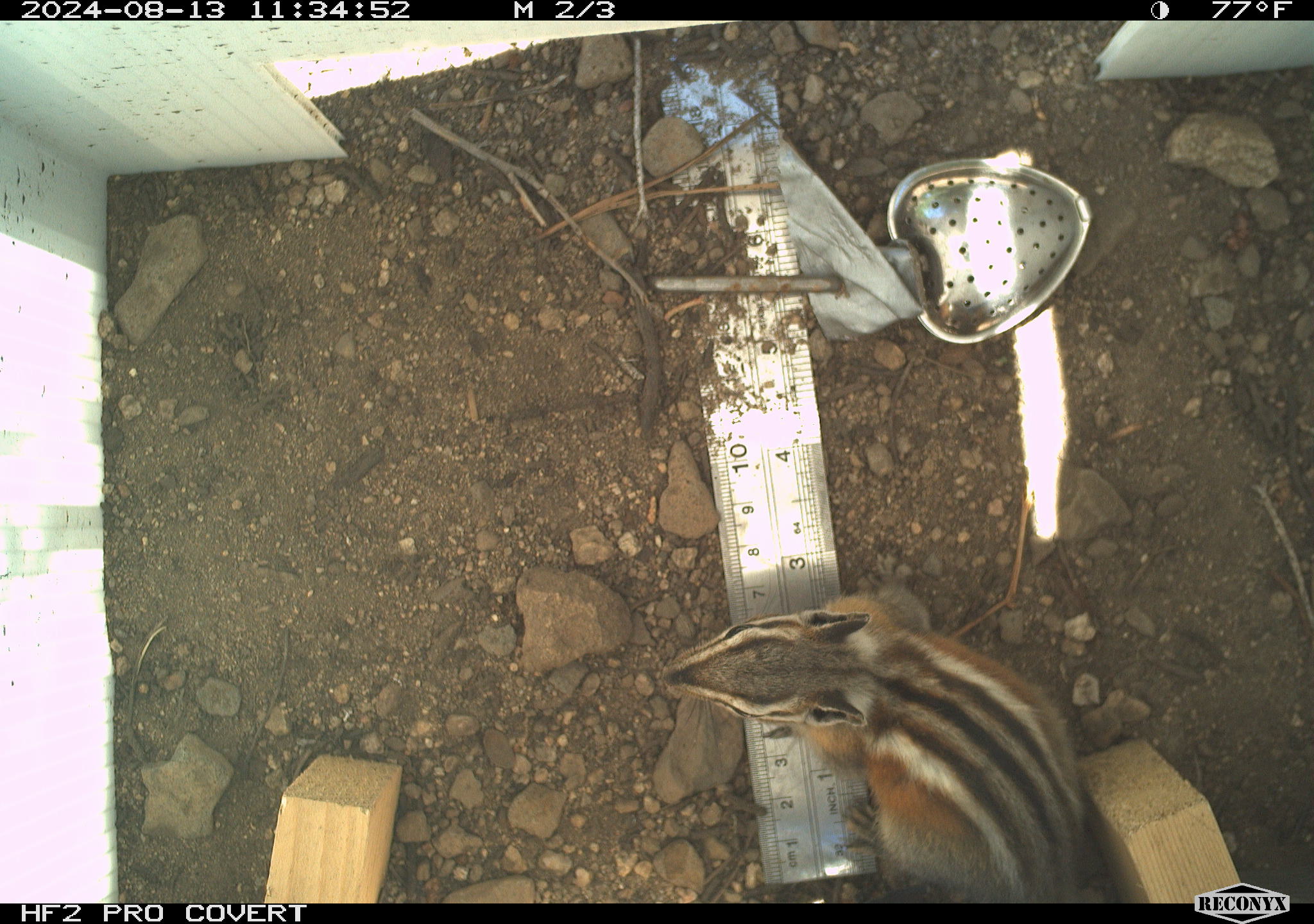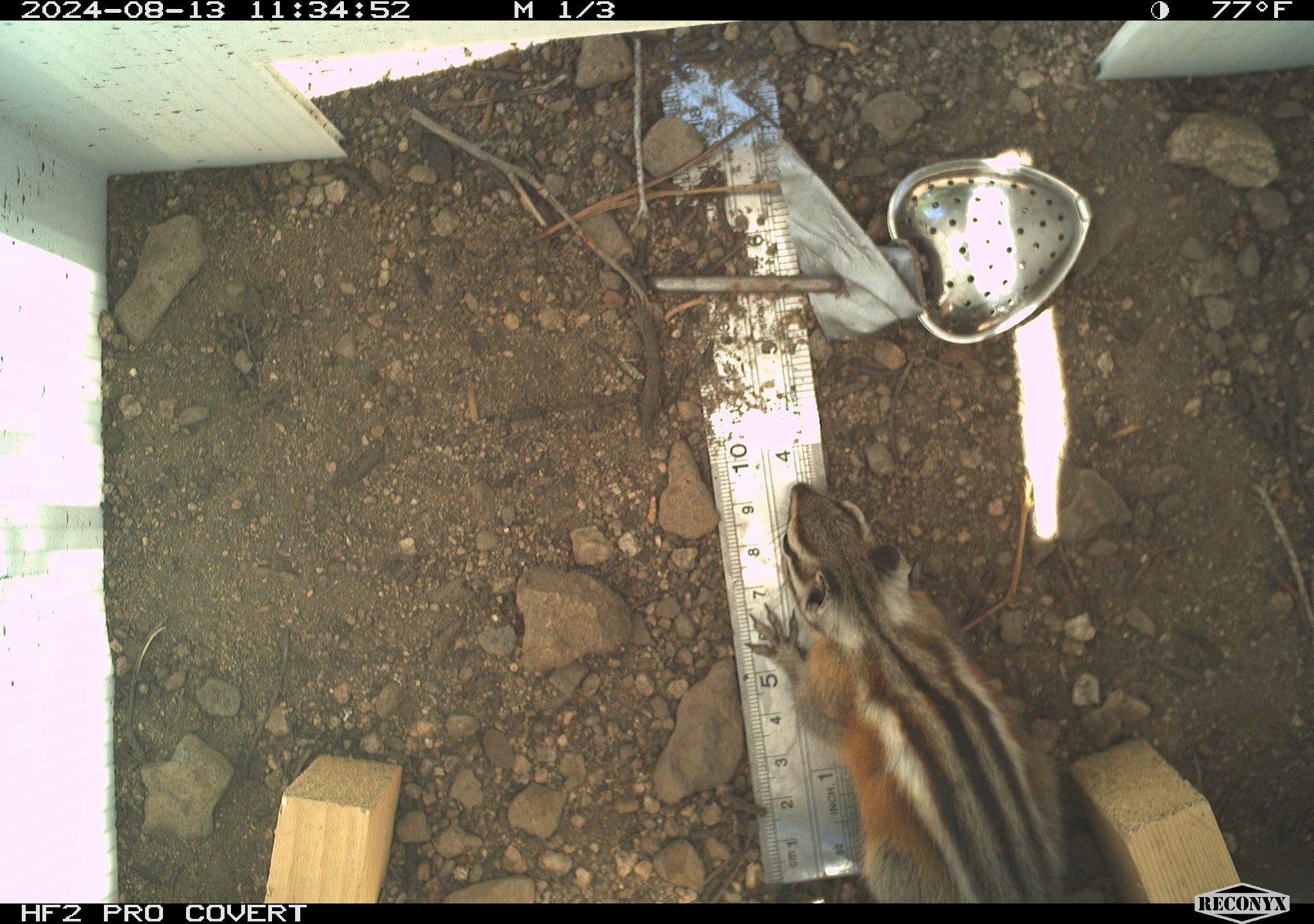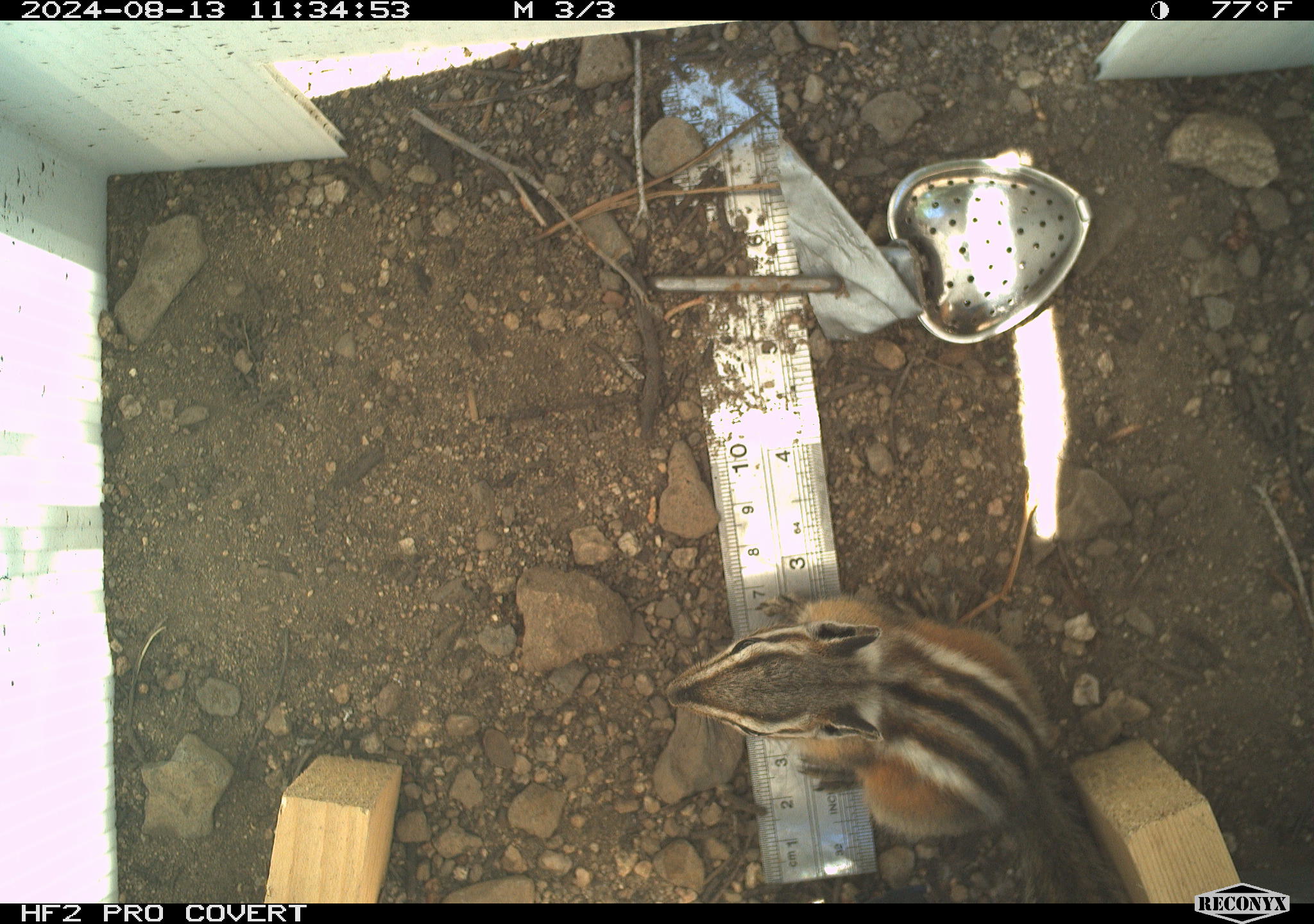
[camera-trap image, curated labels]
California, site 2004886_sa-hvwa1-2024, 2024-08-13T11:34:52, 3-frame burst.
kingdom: Animalia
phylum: Chordata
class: Mammalia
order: Rodentia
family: Sciuridae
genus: Neotamias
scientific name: Neotamias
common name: western chipmunks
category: neotamias species